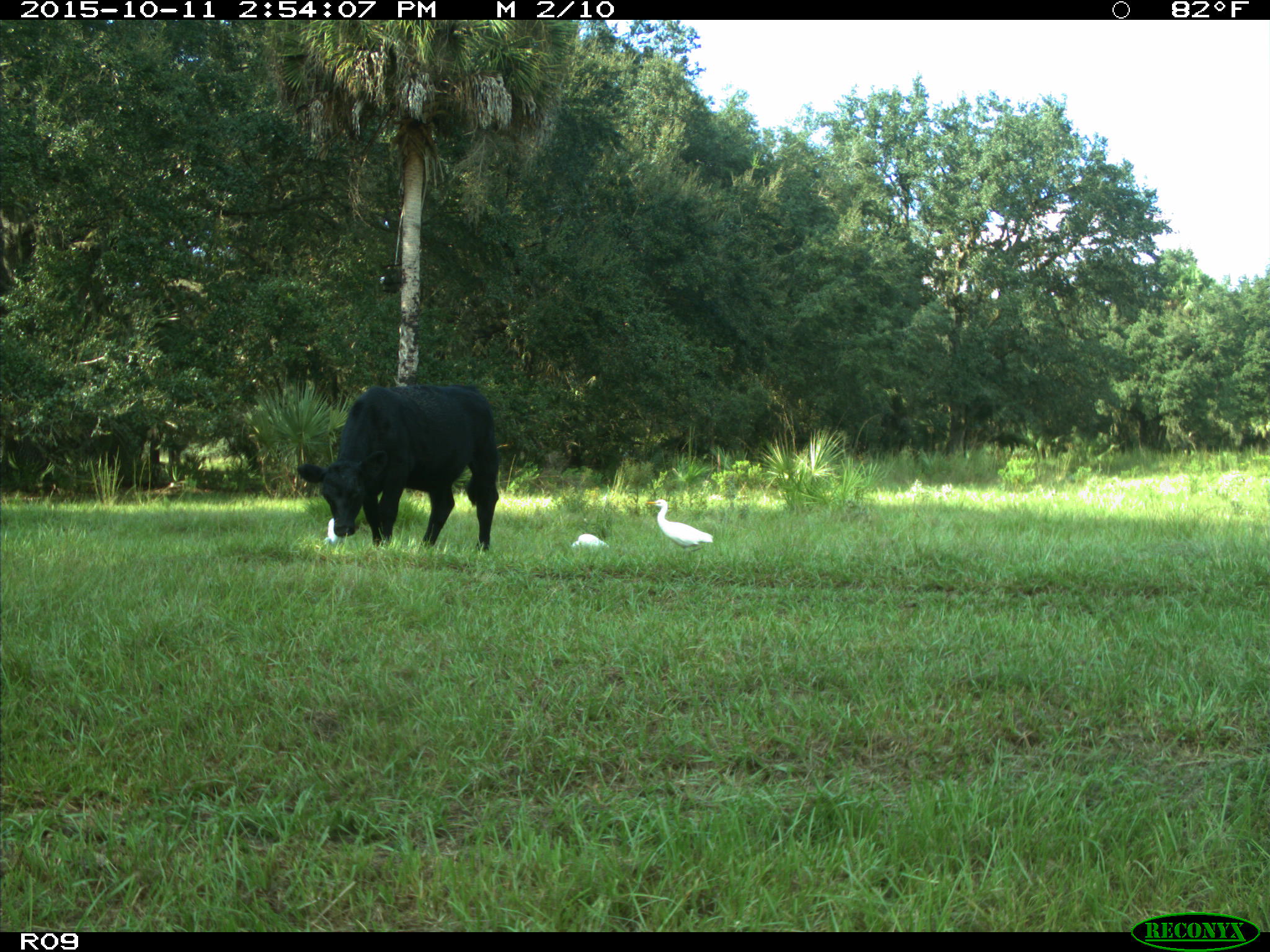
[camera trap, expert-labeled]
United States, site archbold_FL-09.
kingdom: Animalia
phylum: Chordata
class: Mammalia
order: Artiodactyla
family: Bovidae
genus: Bos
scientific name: Bos taurus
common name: domestic cow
Bos taurus (domestic cow).